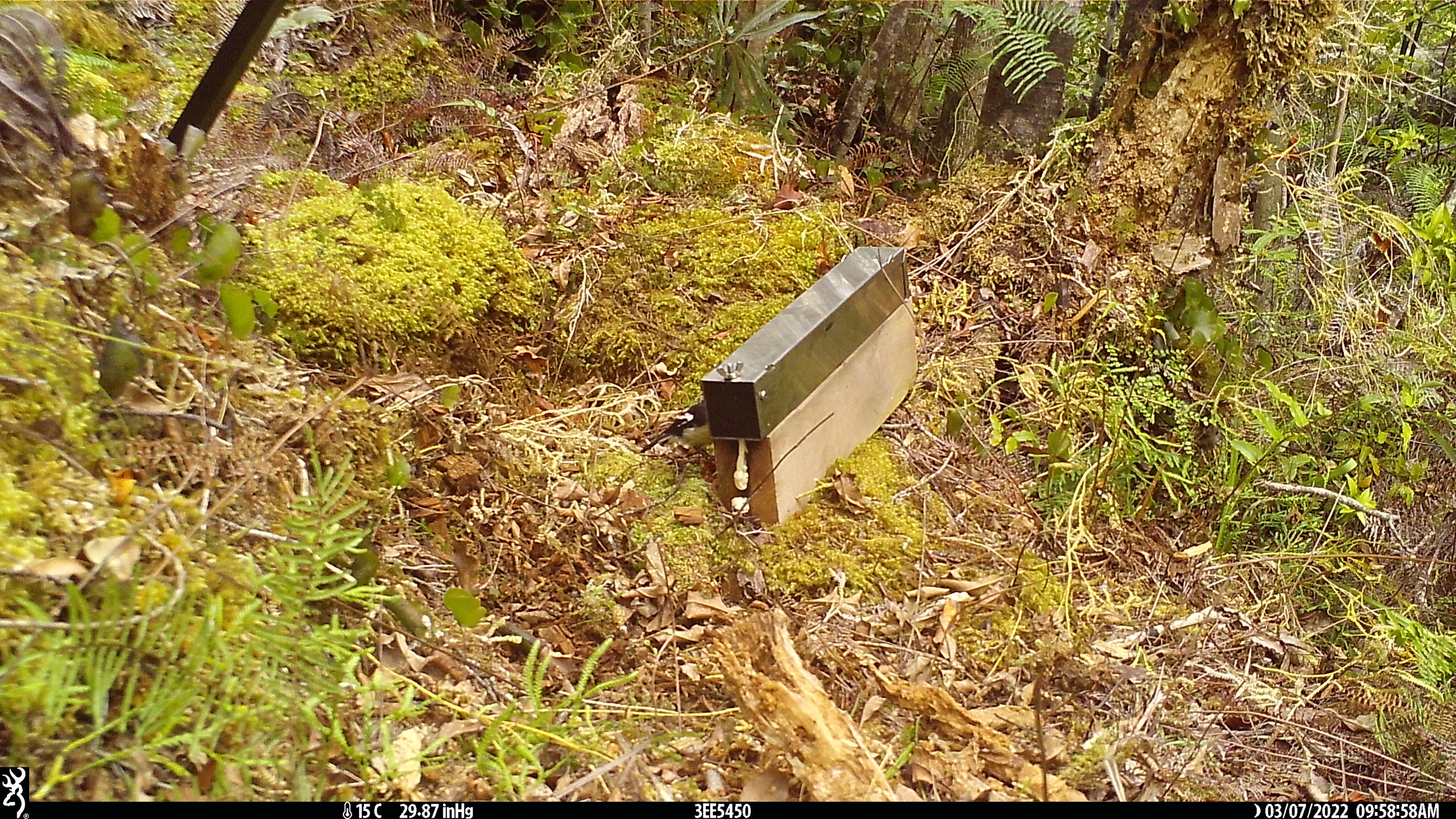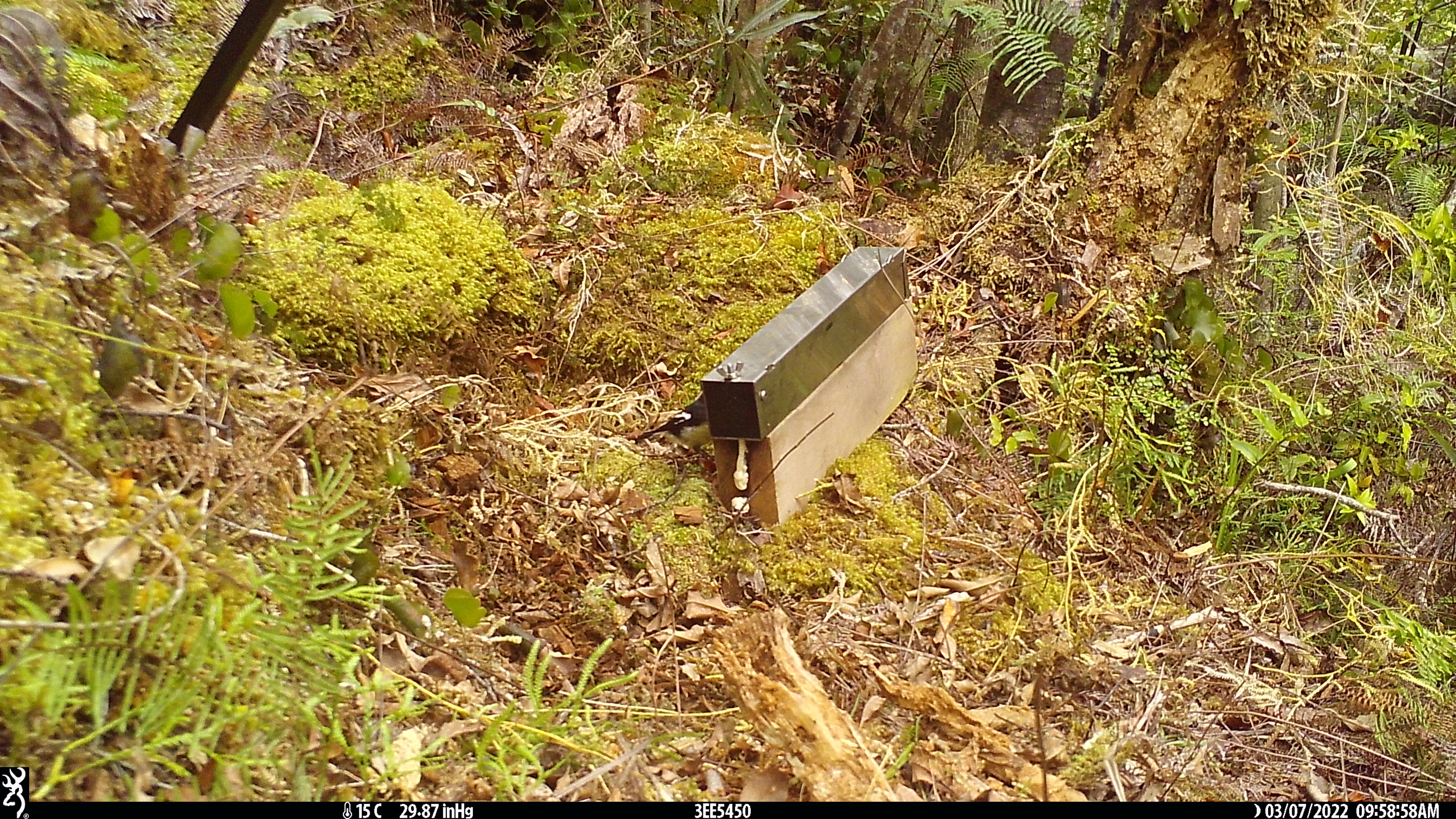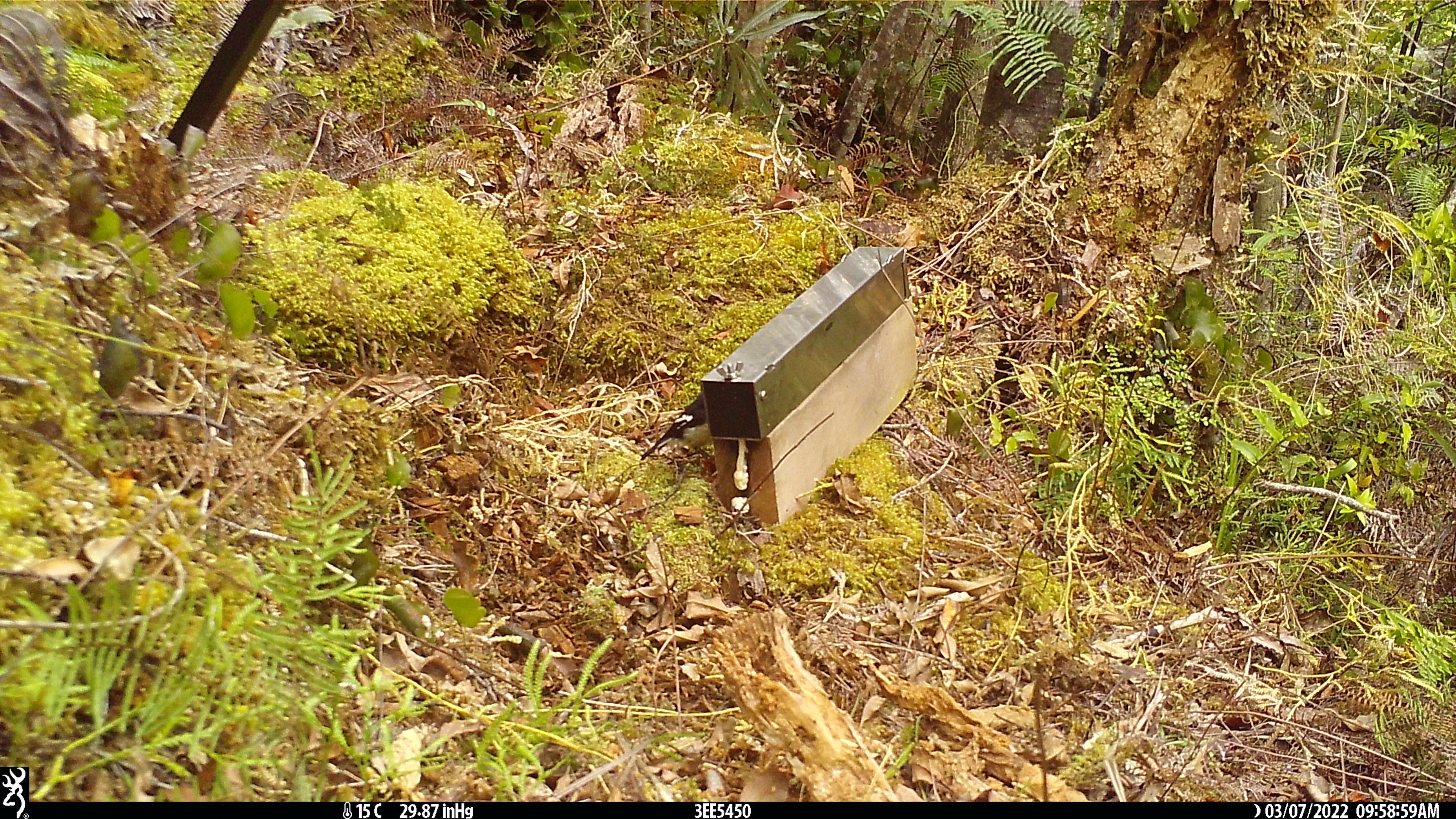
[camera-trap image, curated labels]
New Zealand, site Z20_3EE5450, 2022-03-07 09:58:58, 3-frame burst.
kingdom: Animalia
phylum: Chordata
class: Aves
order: Passeriformes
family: Petroicidae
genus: Petroica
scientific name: Petroica macrocephala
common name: tomtit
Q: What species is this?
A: Tomtit (Petroica macrocephala).